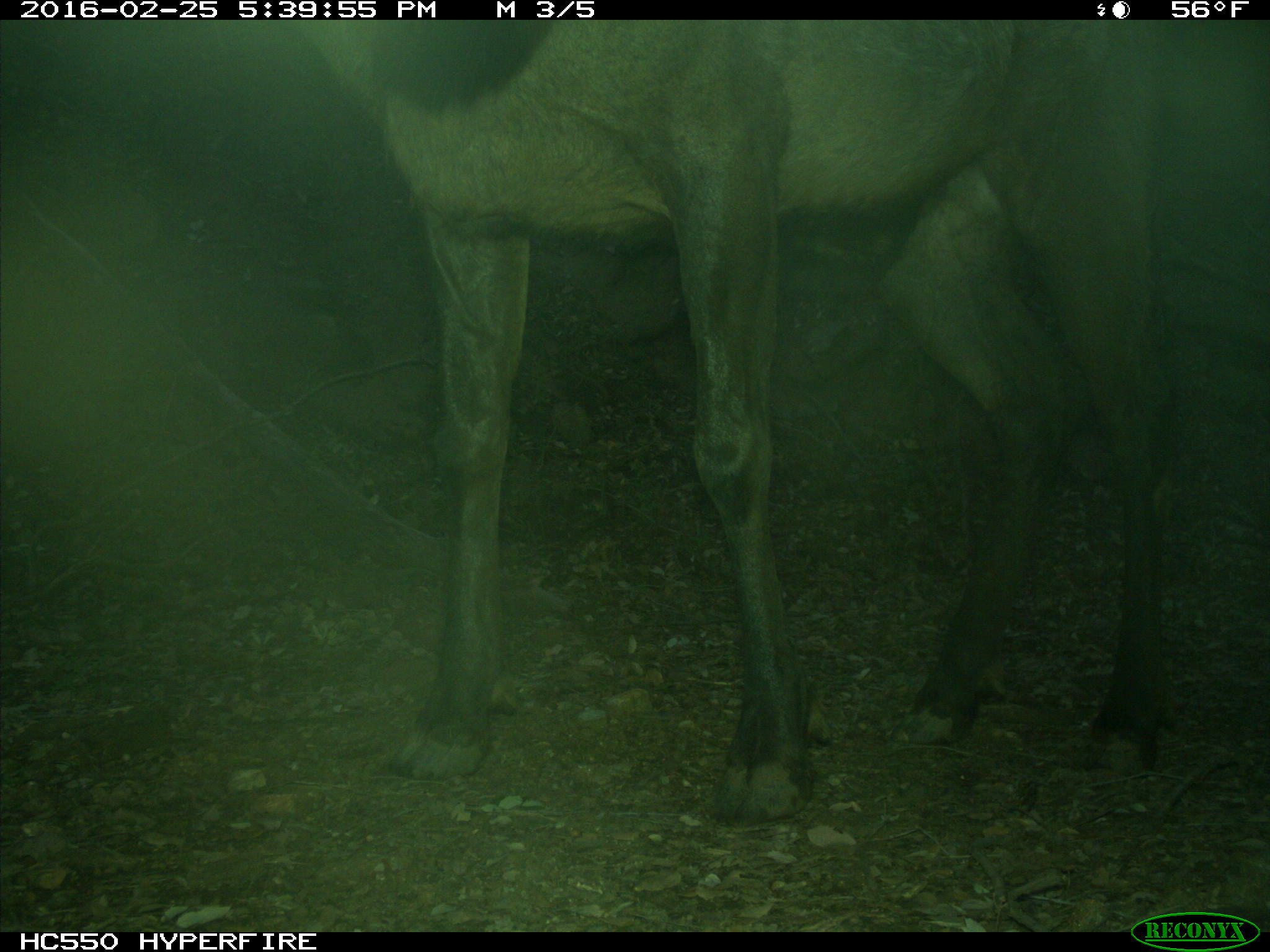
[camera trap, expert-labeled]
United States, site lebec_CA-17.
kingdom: Animalia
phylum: Chordata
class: Mammalia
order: Artiodactyla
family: Cervidae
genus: Cervus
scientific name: Cervus canadensis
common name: elk